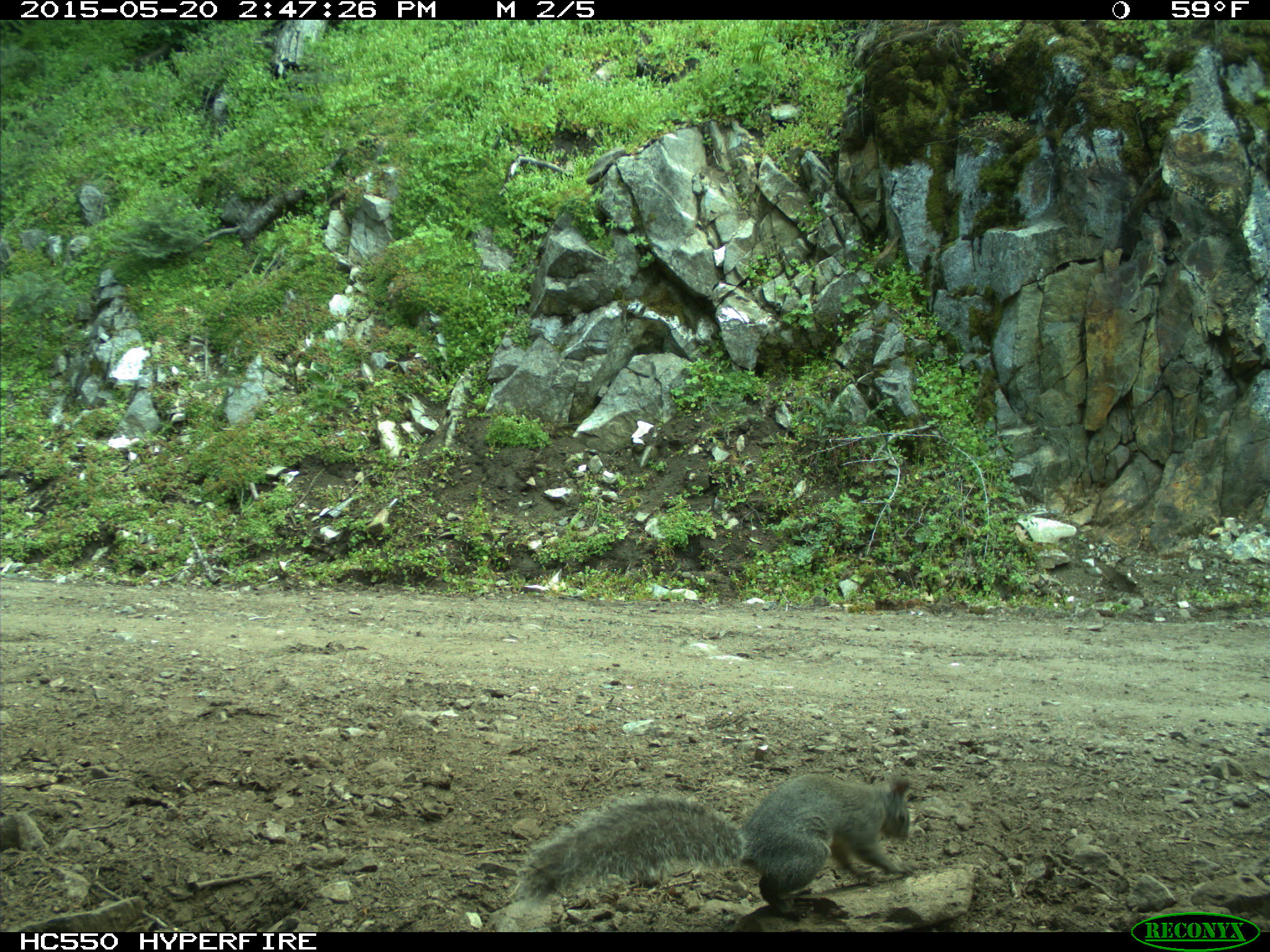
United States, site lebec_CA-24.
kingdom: Animalia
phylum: Chordata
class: Mammalia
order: Rodentia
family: Sciuridae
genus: Sciurus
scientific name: Sciurus carolinensis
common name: eastern gray squirrel